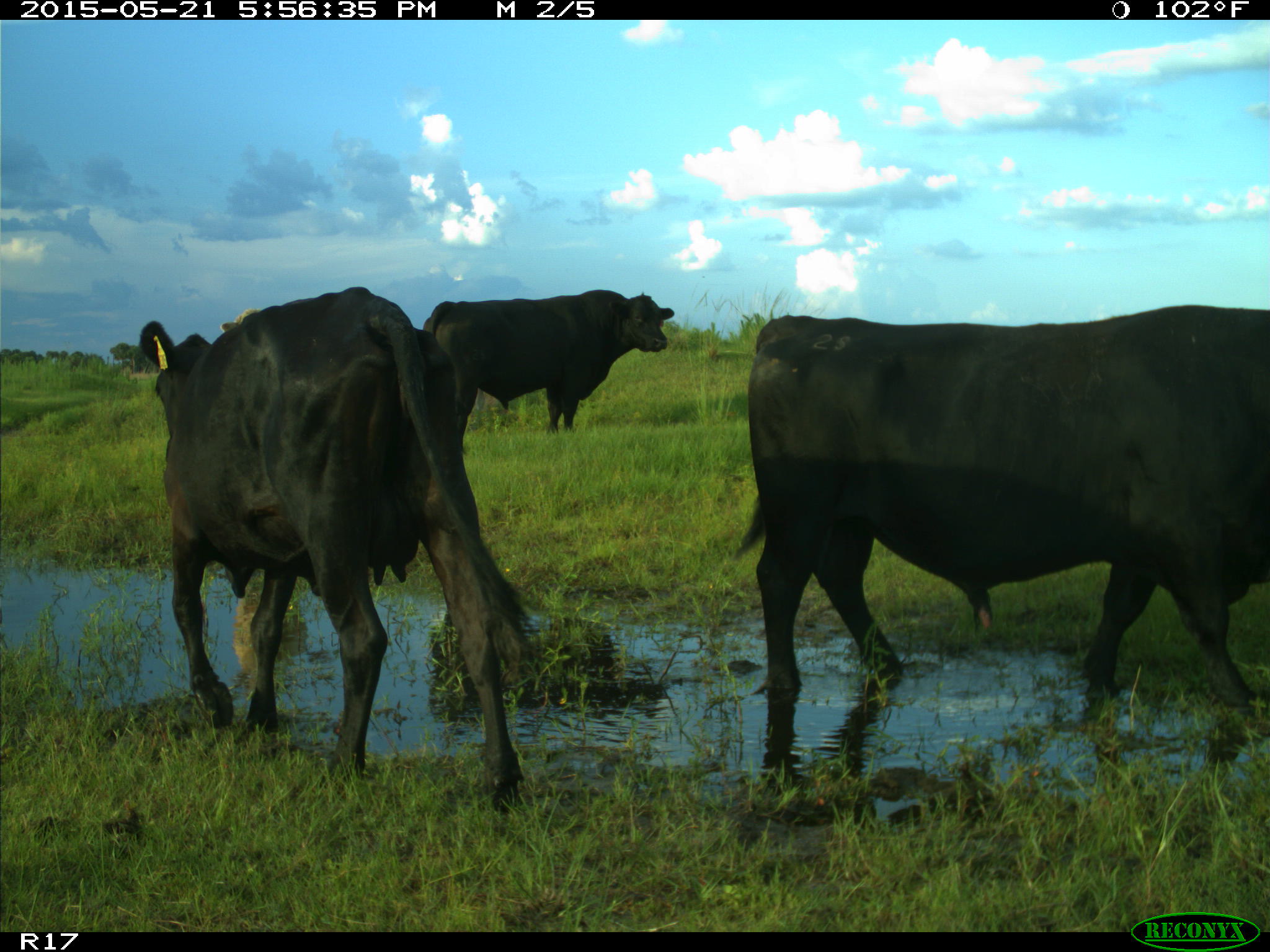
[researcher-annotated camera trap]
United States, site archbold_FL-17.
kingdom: Animalia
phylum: Chordata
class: Mammalia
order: Artiodactyla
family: Bovidae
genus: Bos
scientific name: Bos taurus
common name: domestic cow